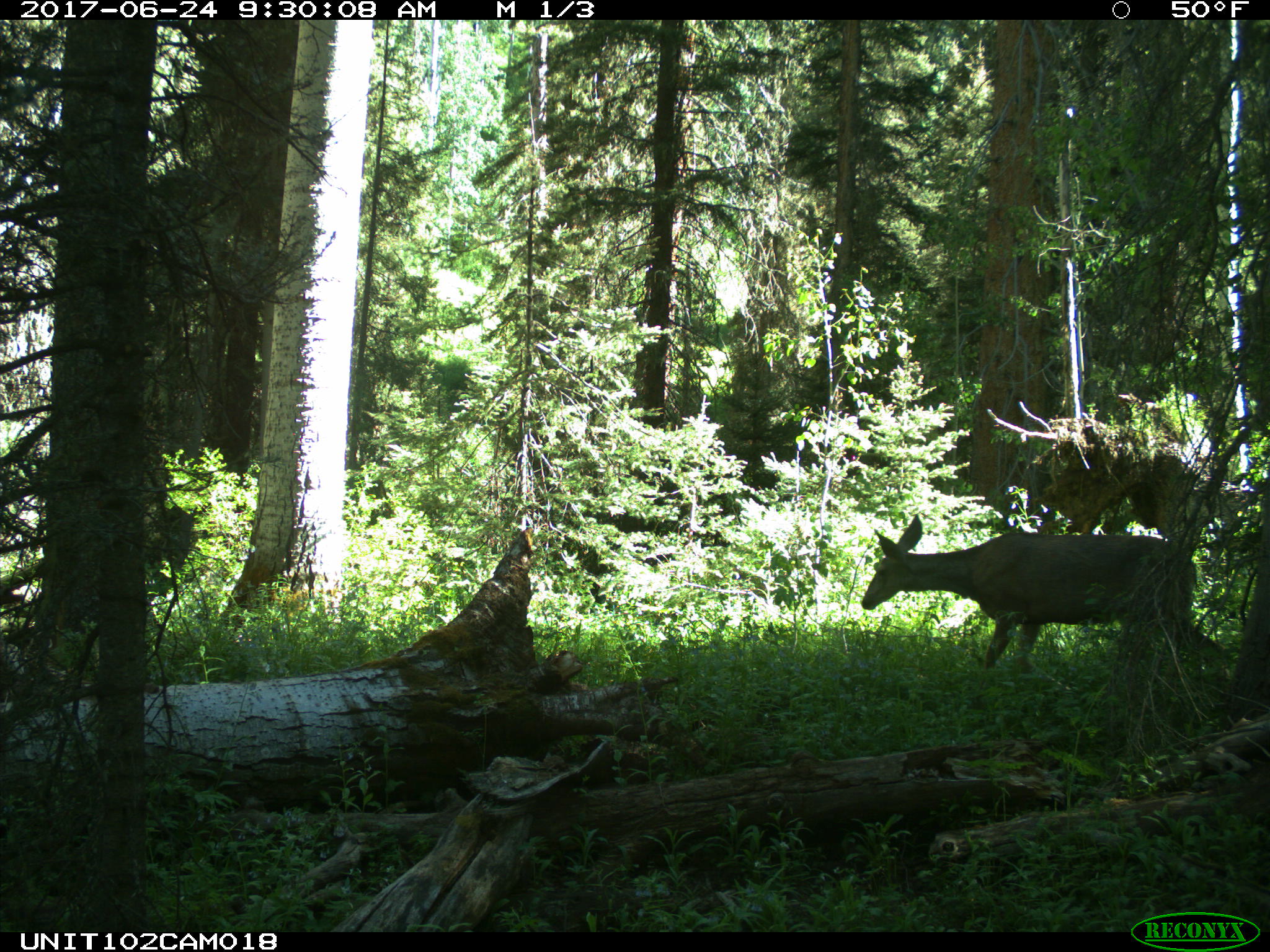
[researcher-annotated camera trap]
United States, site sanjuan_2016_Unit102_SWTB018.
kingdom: Animalia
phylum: Chordata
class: Mammalia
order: Artiodactyla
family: Cervidae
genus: Odocoileus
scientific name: Odocoileus hemionus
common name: mule deer